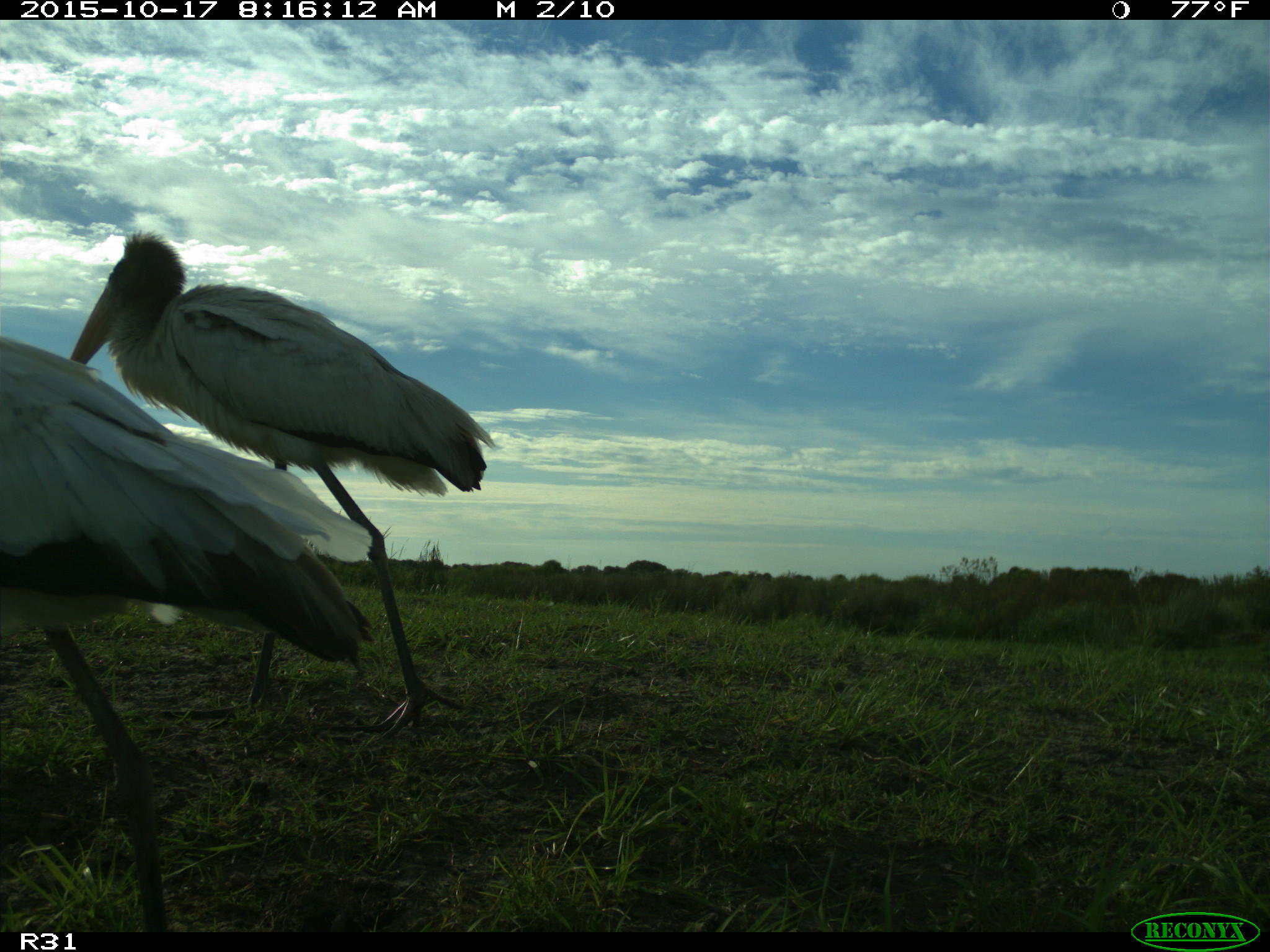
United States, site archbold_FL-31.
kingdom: Animalia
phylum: Chordata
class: Aves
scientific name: Aves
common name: birds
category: unidentified bird